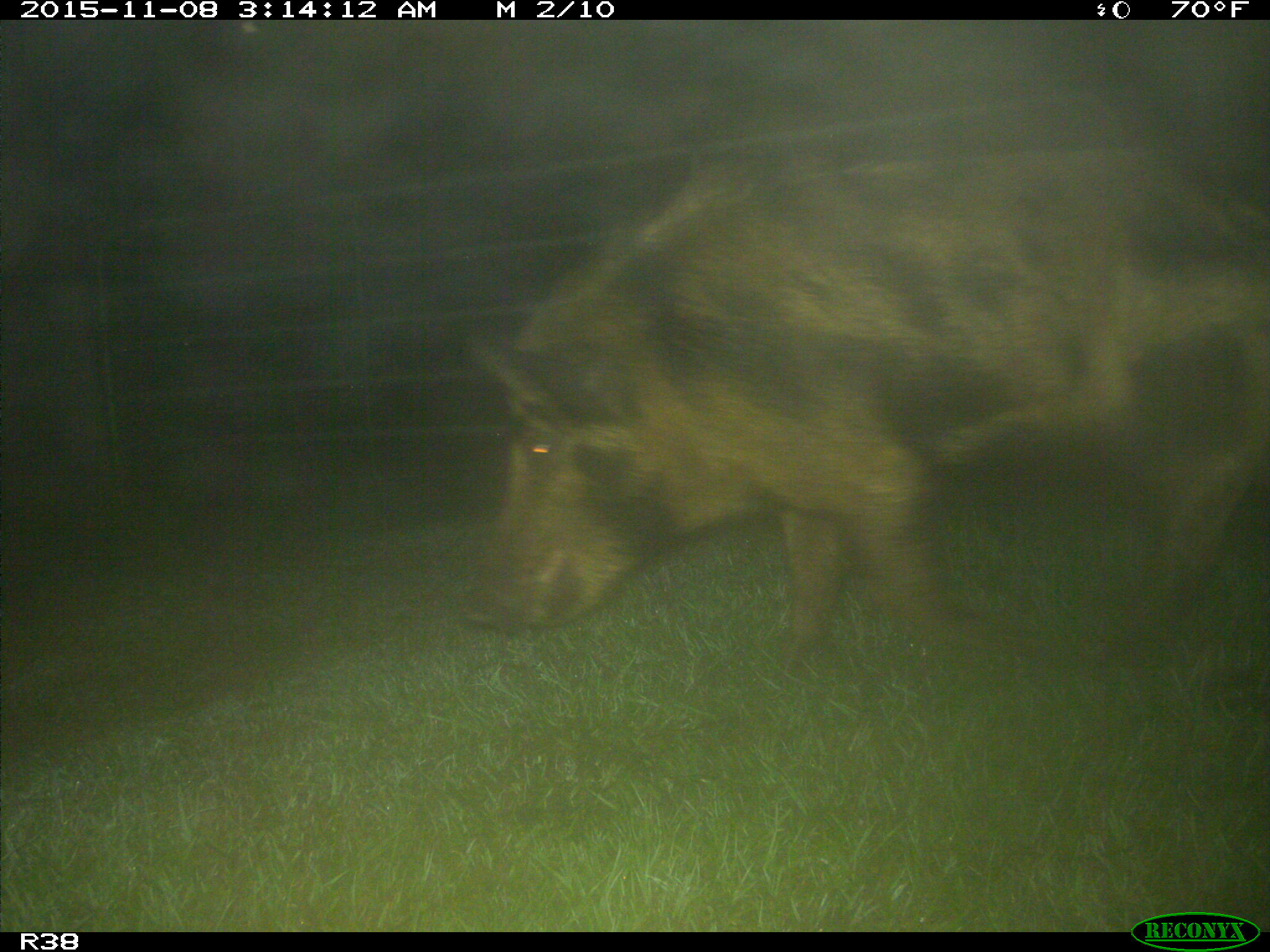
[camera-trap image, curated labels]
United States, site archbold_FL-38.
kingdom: Animalia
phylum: Chordata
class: Mammalia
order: Artiodactyla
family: Suidae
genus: Sus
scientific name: Sus scrofa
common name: wild boar